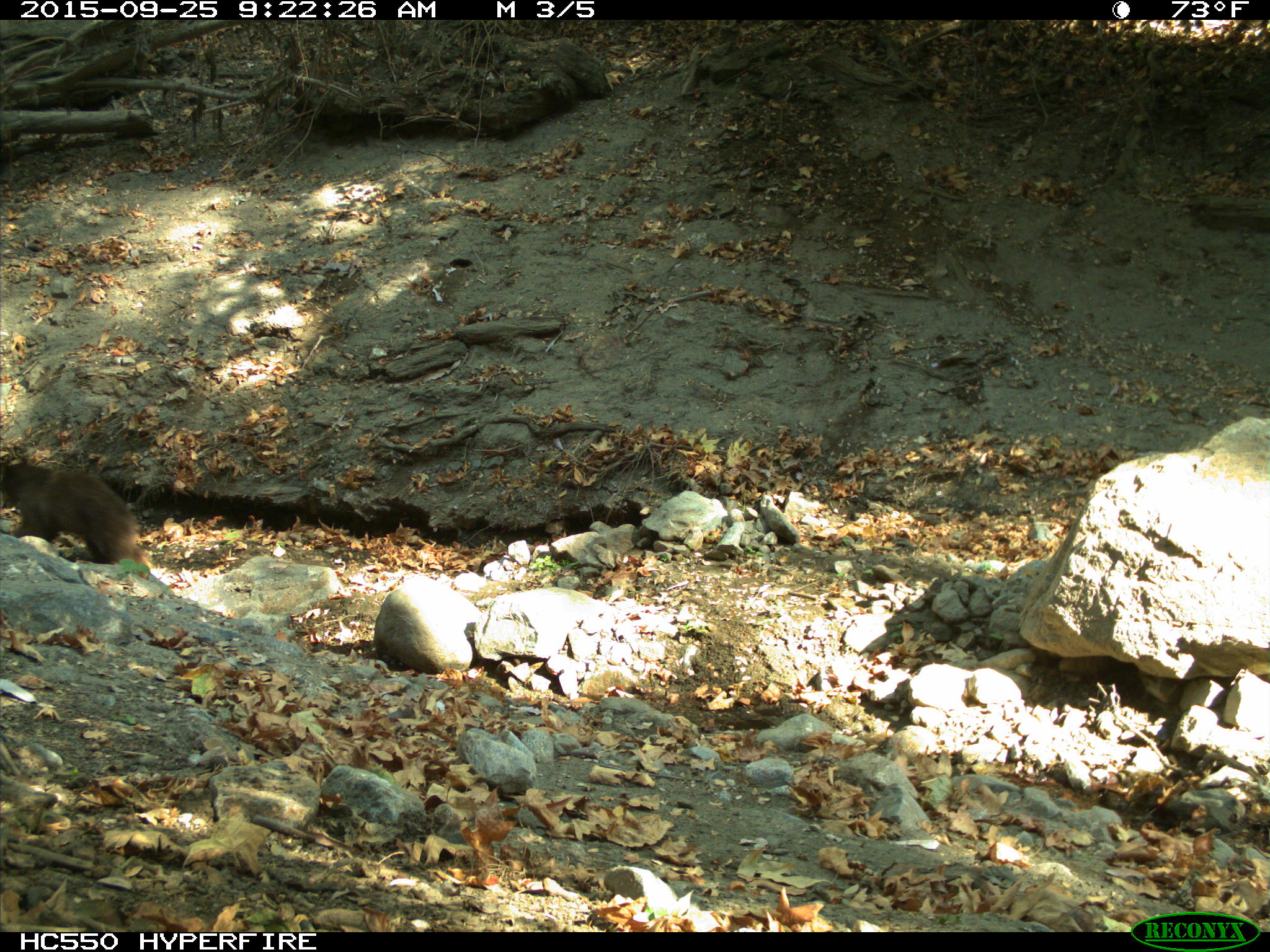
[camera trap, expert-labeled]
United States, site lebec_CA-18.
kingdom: Animalia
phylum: Chordata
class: Mammalia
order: Carnivora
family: Ursidae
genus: Ursus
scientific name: Ursus americanus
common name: american black bear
Ursus americanus (american black bear).